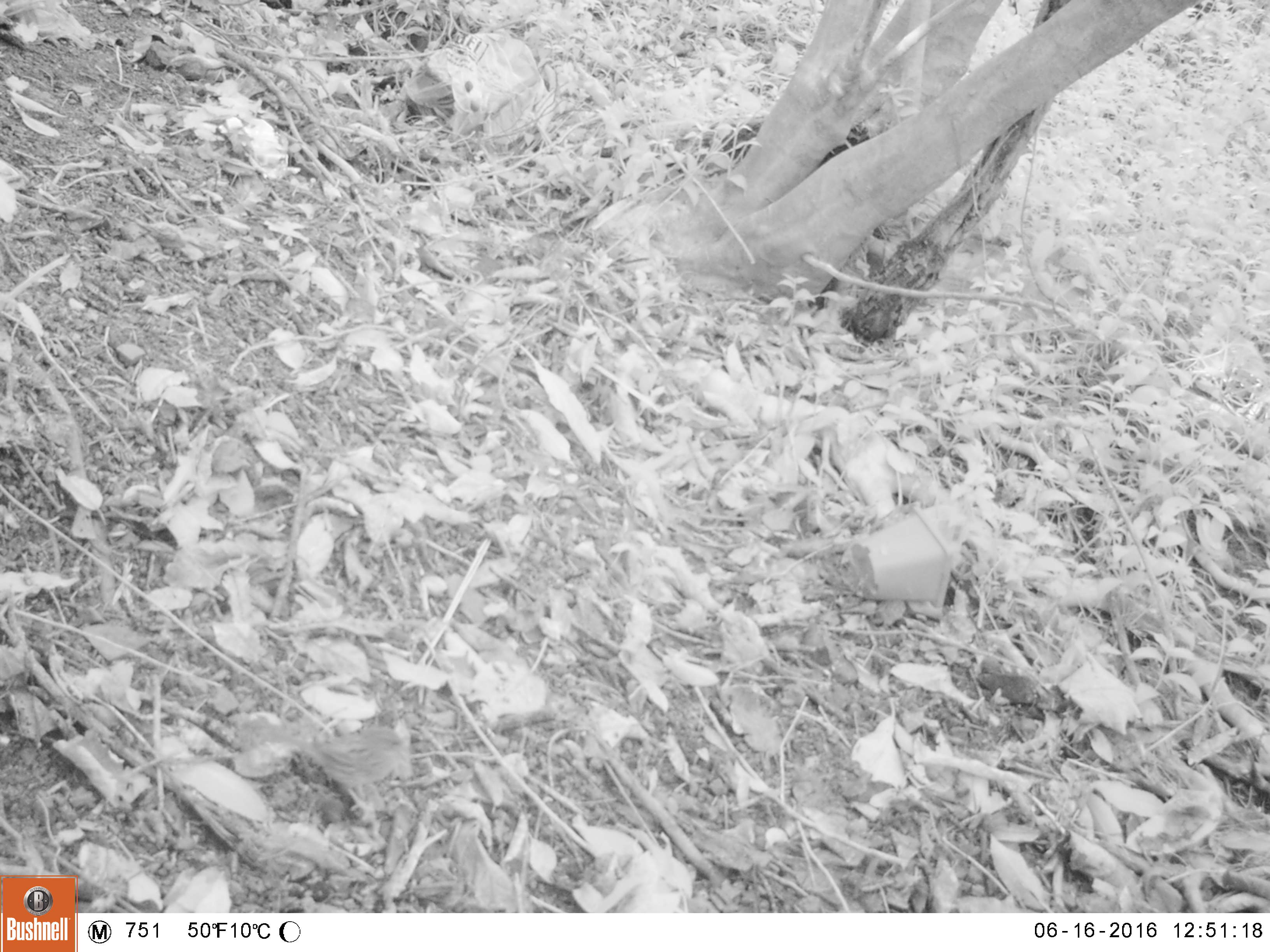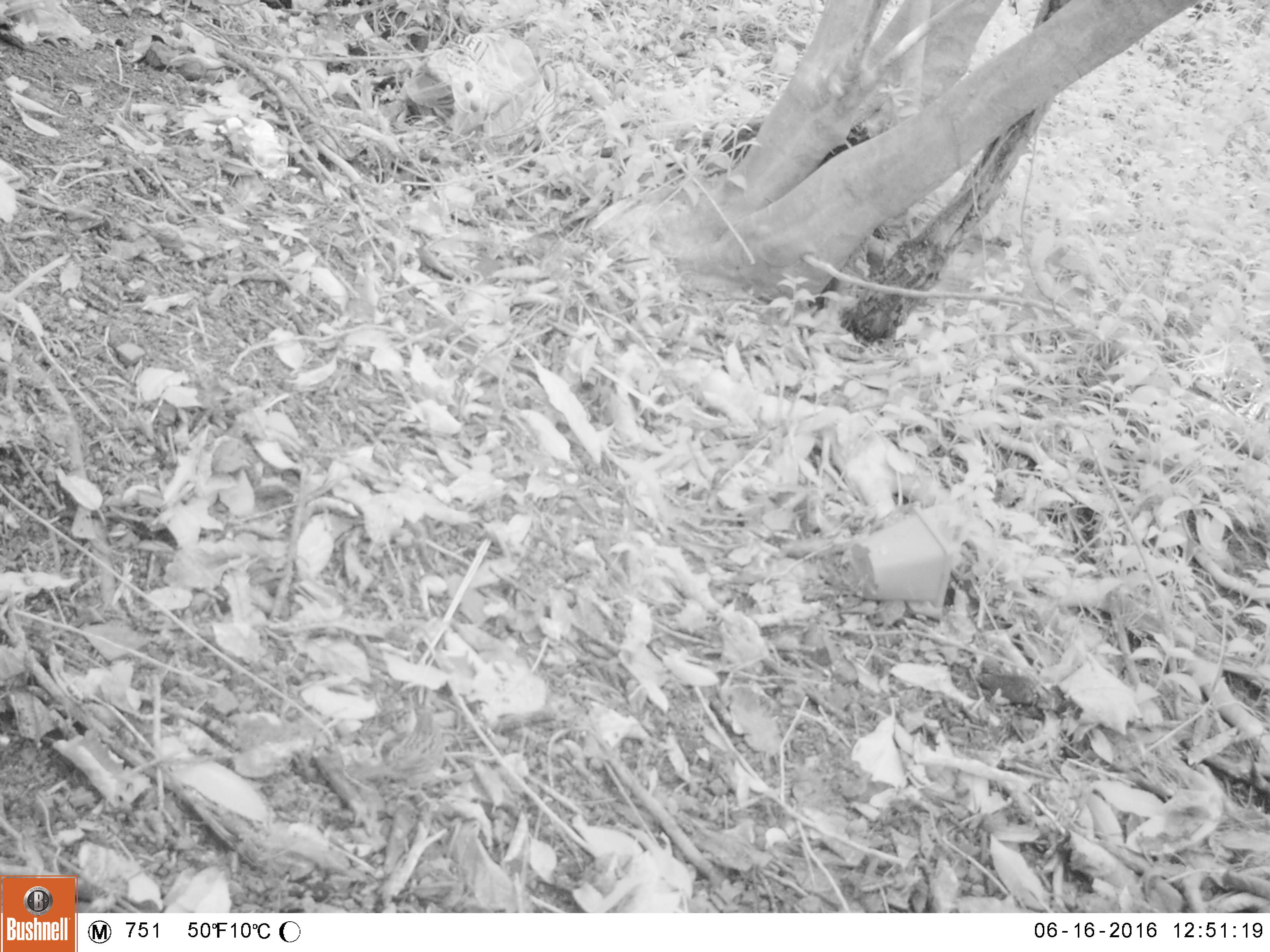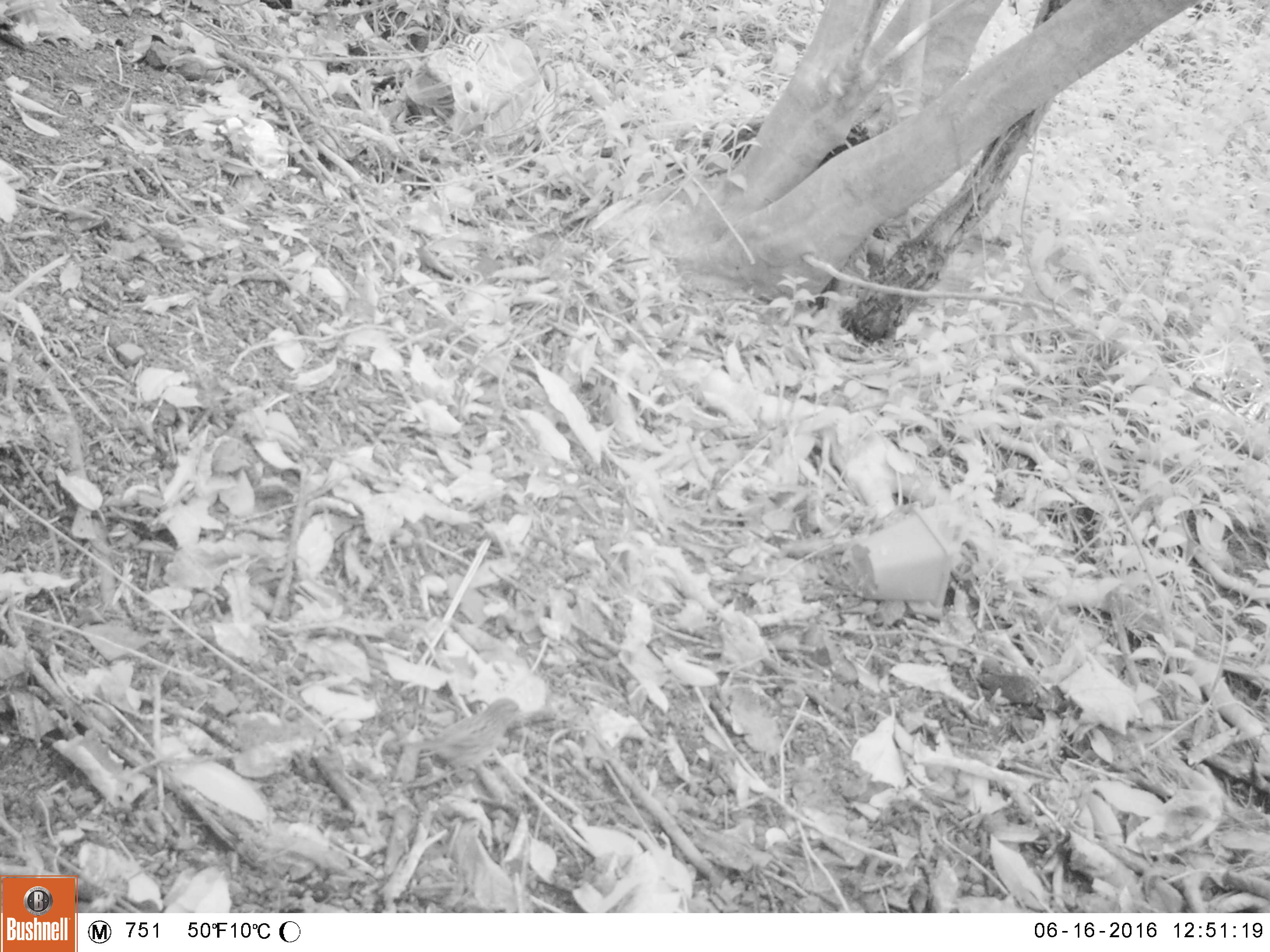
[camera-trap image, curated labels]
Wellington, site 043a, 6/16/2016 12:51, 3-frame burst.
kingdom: Animalia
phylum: Chordata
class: Aves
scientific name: Aves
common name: bird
Bird (Aves).